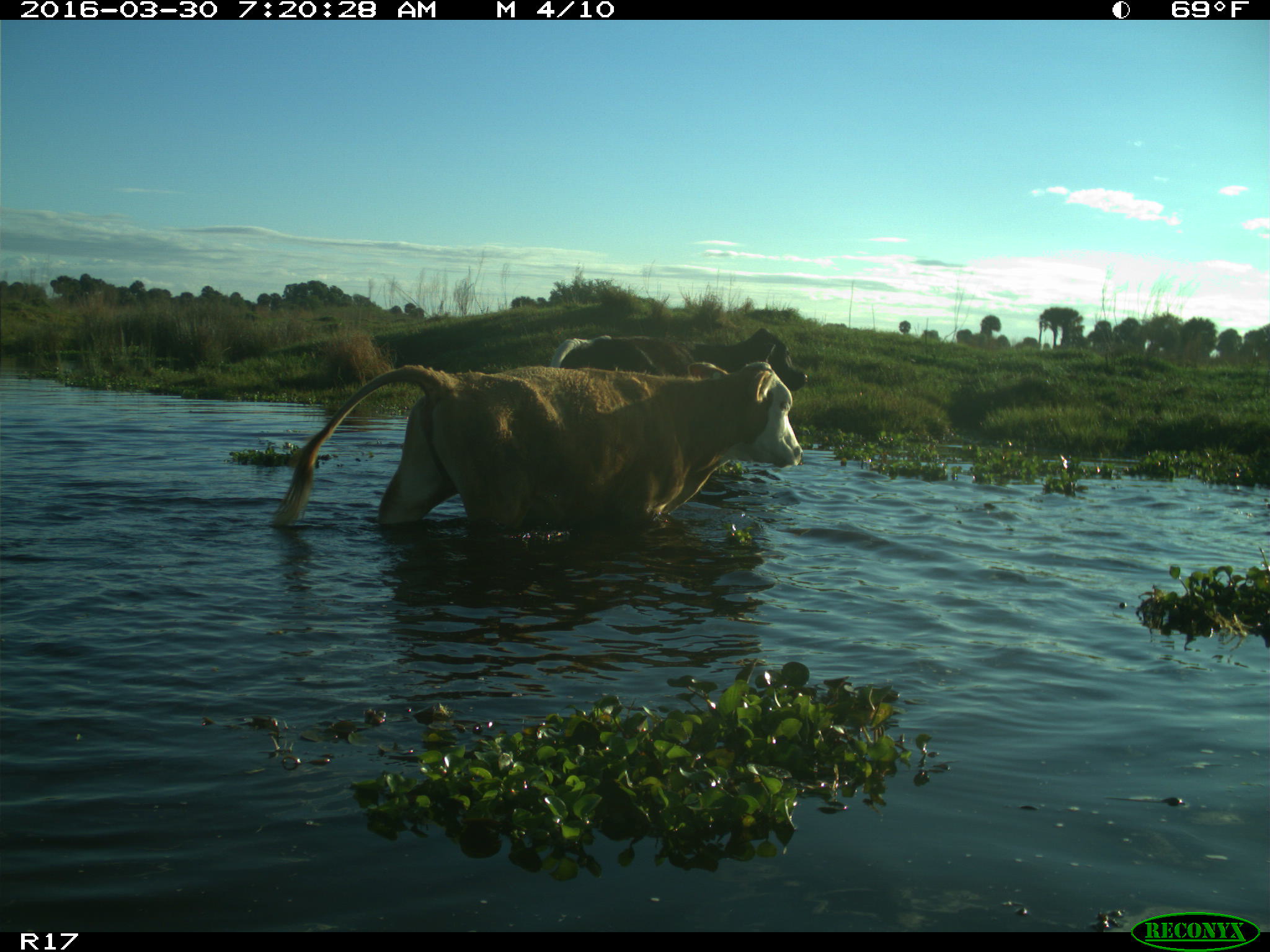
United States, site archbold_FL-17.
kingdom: Animalia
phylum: Chordata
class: Mammalia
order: Artiodactyla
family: Bovidae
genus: Bos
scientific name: Bos taurus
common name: domestic cow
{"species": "Bos taurus (domestic cow)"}